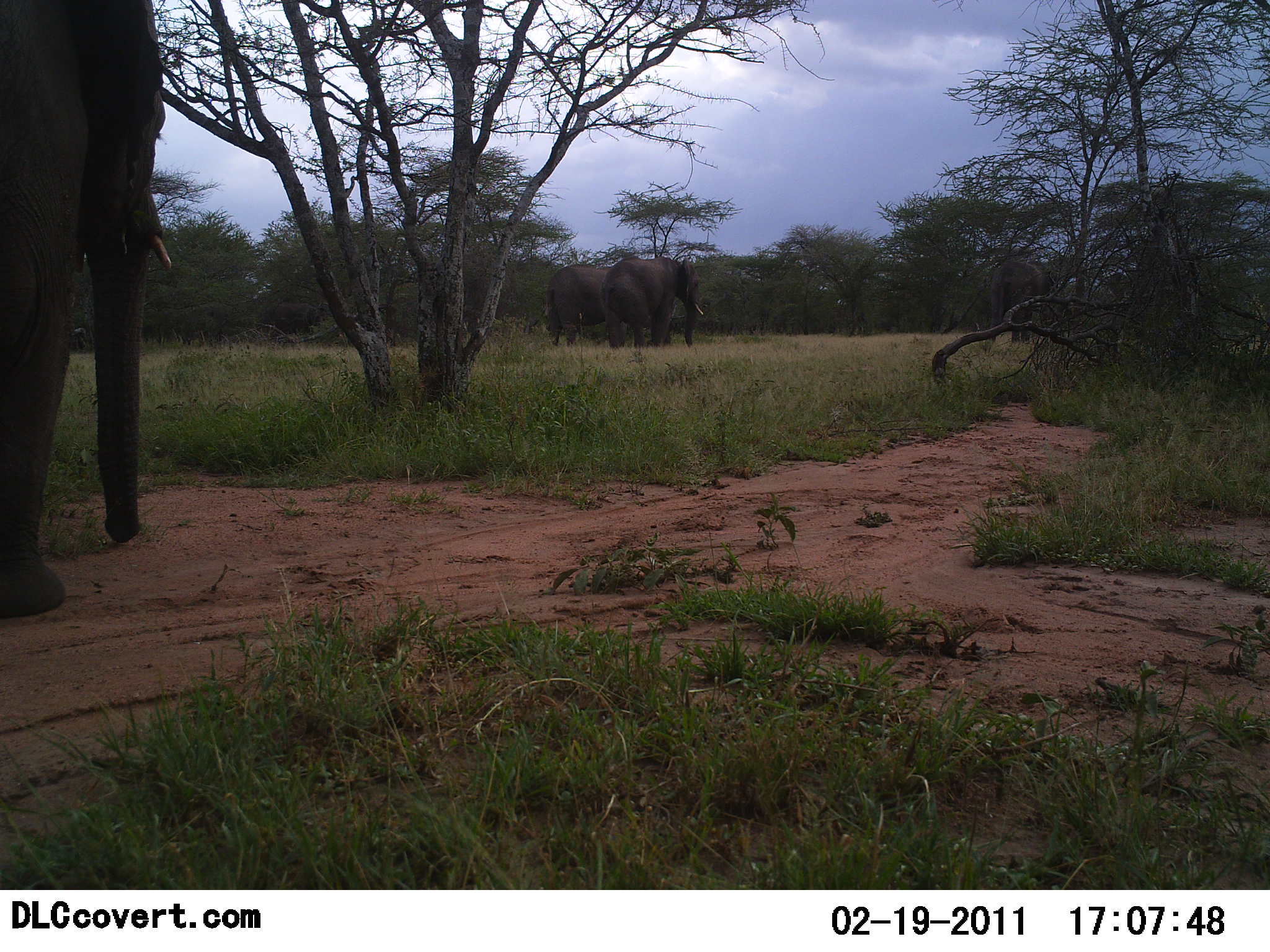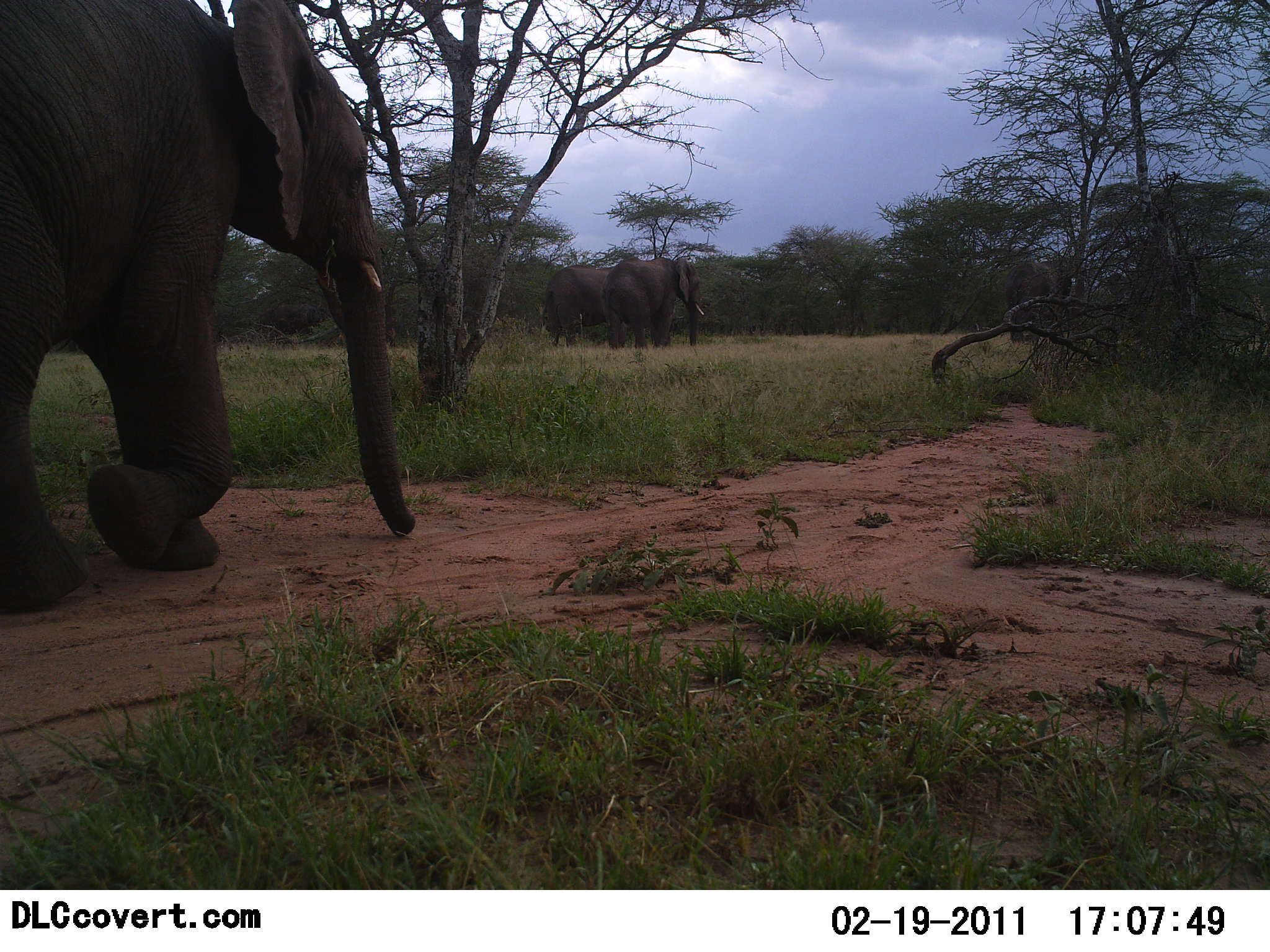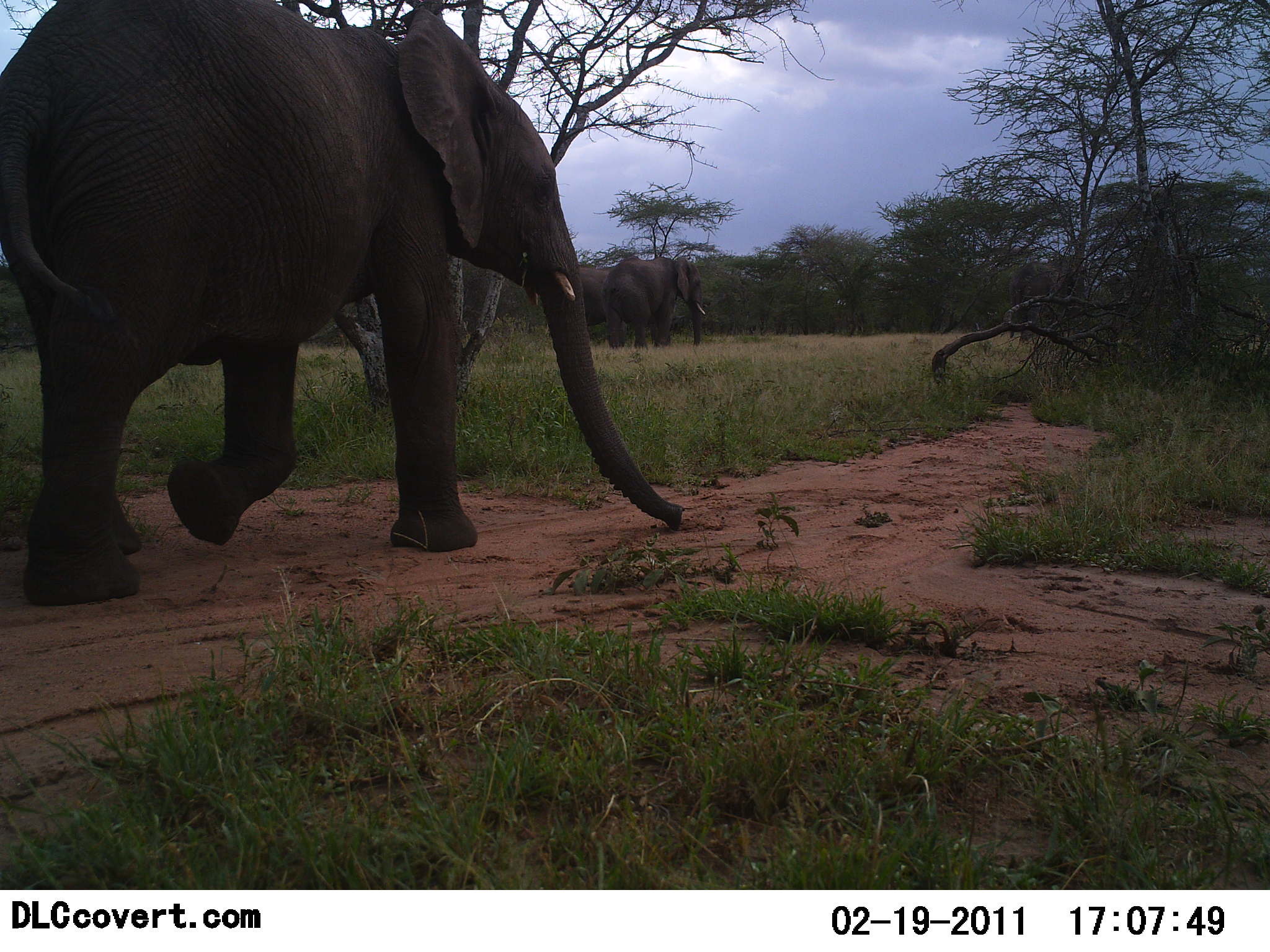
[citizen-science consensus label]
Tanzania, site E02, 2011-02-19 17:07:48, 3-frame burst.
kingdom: Animalia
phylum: Chordata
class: Mammalia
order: Proboscidea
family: Elephantidae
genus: Loxodonta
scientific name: Loxodonta africana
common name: african bush elephant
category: elephant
Elephant (african bush elephant) (Loxodonta africana), count 4. Behavior (volunteer vote fractions): standing 25%, resting 0%, moving 100%, interacting 0%. Young present (vote fraction): 0%. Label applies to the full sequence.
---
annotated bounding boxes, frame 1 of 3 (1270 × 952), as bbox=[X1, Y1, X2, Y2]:
animal: bbox=[1, 0, 173, 619]; bbox=[599, 254, 705, 350]; bbox=[985, 259, 1054, 345]; bbox=[544, 263, 612, 348]; bbox=[261, 302, 326, 336]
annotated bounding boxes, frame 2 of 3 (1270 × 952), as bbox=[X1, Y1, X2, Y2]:
animal: bbox=[0, 0, 417, 612]; bbox=[600, 256, 705, 349]; bbox=[542, 265, 613, 348]; bbox=[1002, 262, 1067, 343]; bbox=[260, 304, 328, 335]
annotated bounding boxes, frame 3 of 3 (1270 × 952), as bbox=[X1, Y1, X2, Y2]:
animal: bbox=[0, 1, 685, 607]; bbox=[603, 255, 706, 350]; bbox=[1009, 261, 1085, 345]; bbox=[578, 265, 628, 347]